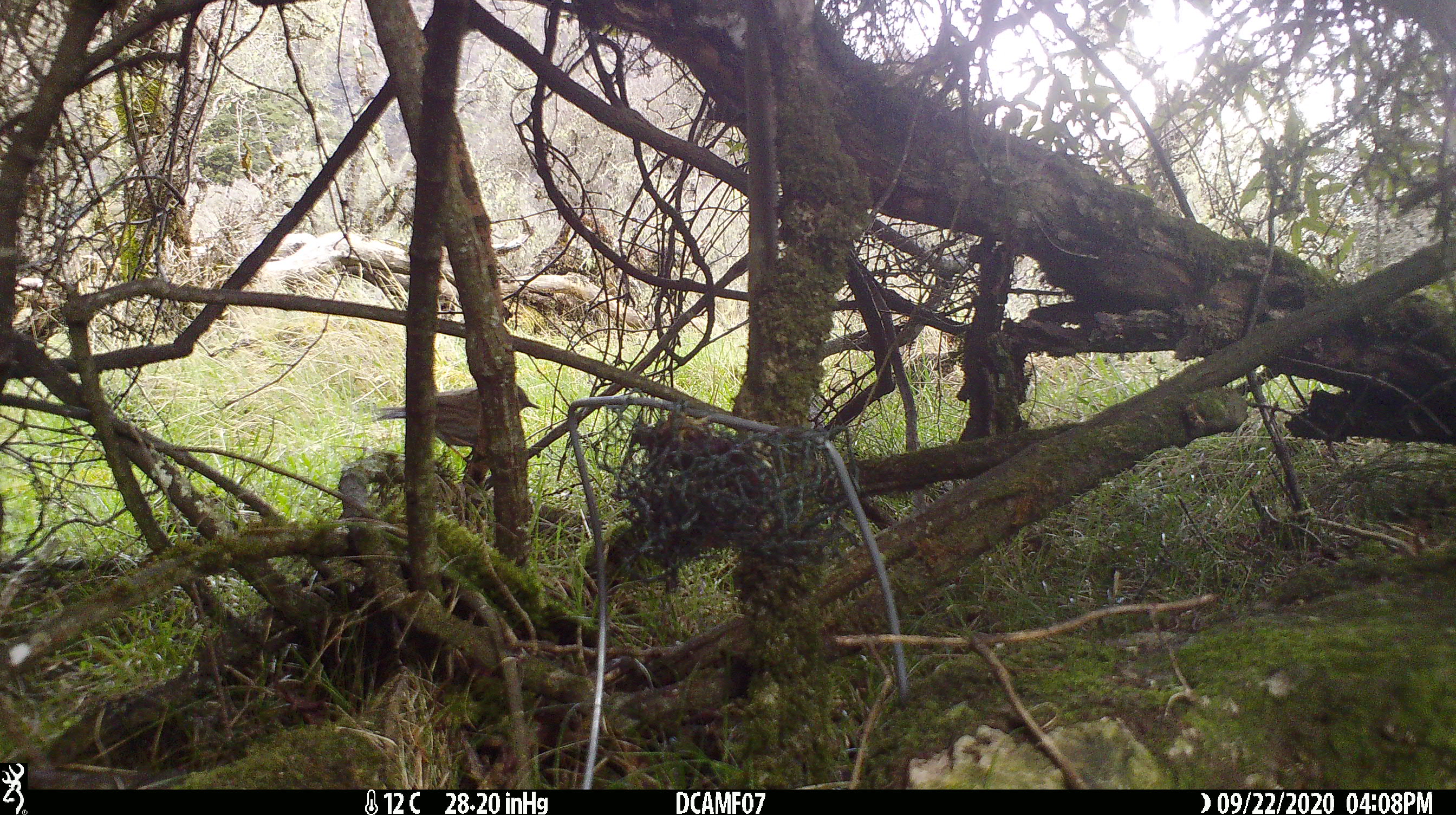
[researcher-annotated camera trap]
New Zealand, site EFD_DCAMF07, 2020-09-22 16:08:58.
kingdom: Animalia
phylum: Chordata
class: Aves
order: Passeriformes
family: Turdidae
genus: Turdus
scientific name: Turdus philomelos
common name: song thrush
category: thrush